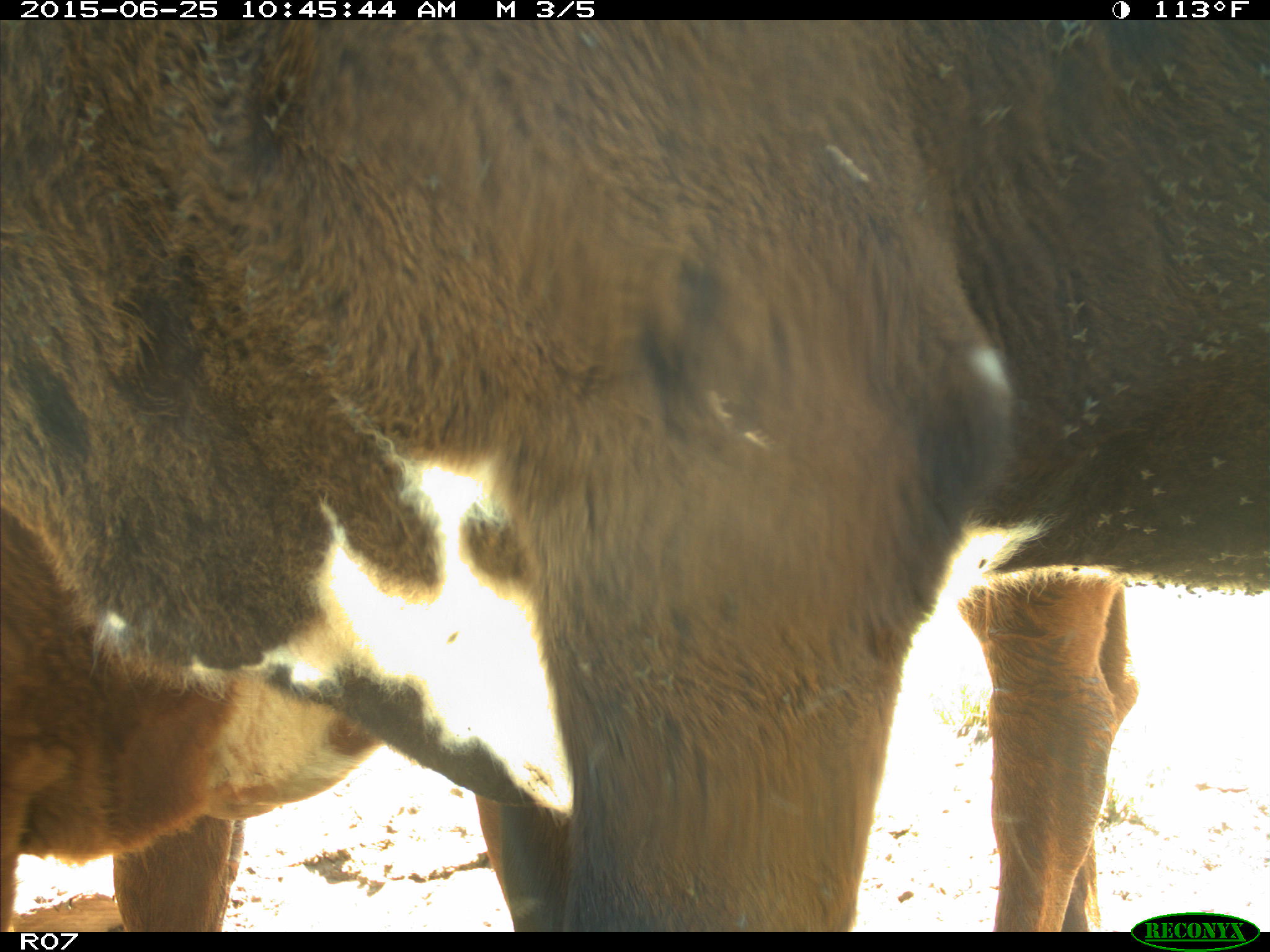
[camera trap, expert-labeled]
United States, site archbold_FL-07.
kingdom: Animalia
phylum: Chordata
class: Mammalia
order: Artiodactyla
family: Bovidae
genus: Bos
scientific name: Bos taurus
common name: domestic cow